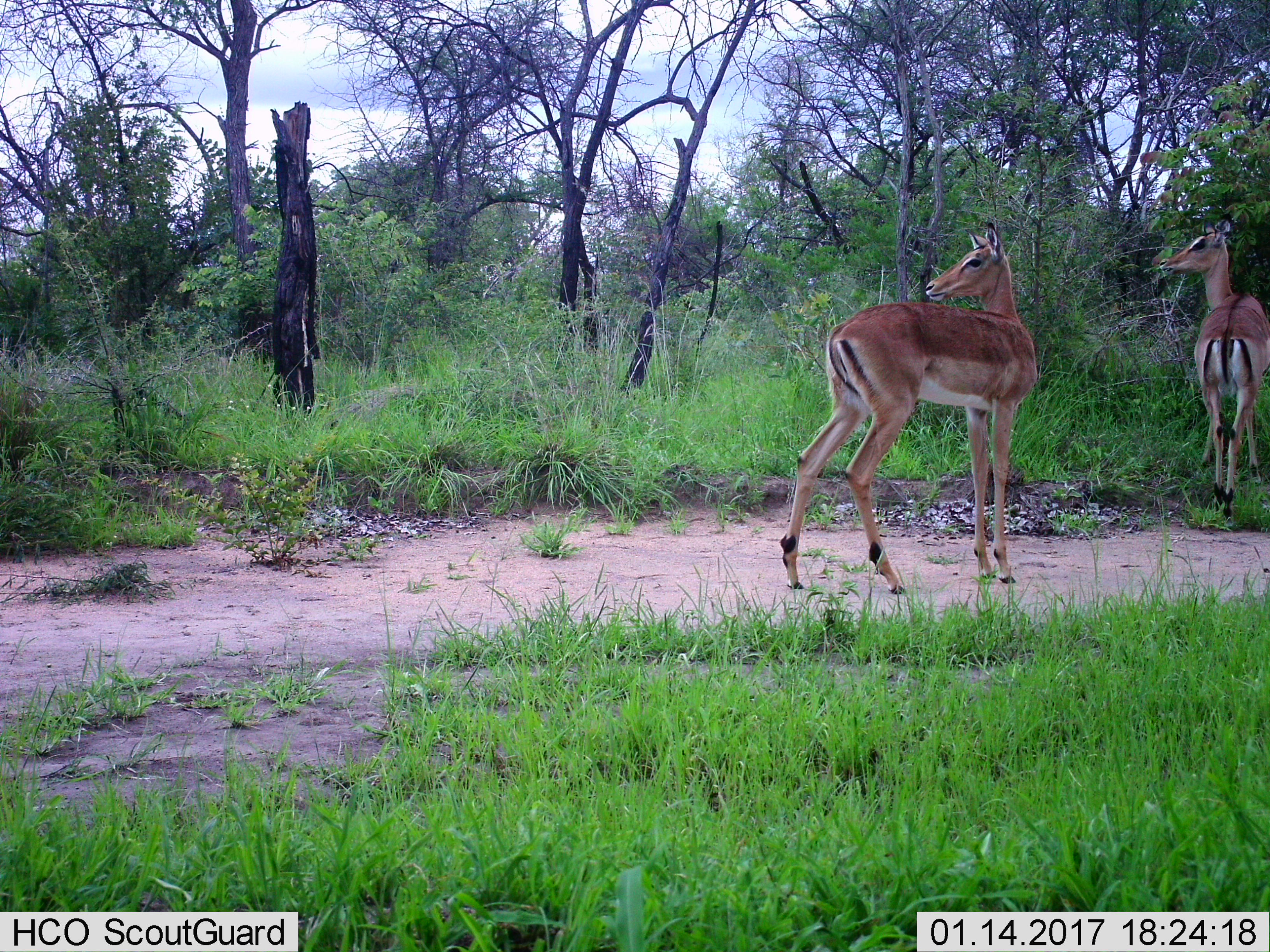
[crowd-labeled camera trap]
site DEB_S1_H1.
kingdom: Animalia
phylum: Chordata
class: Mammalia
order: Artiodactyla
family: Bovidae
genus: Aepyceros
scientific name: Aepyceros melampus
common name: impala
Impala (Aepyceros melampus), count 2. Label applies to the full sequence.